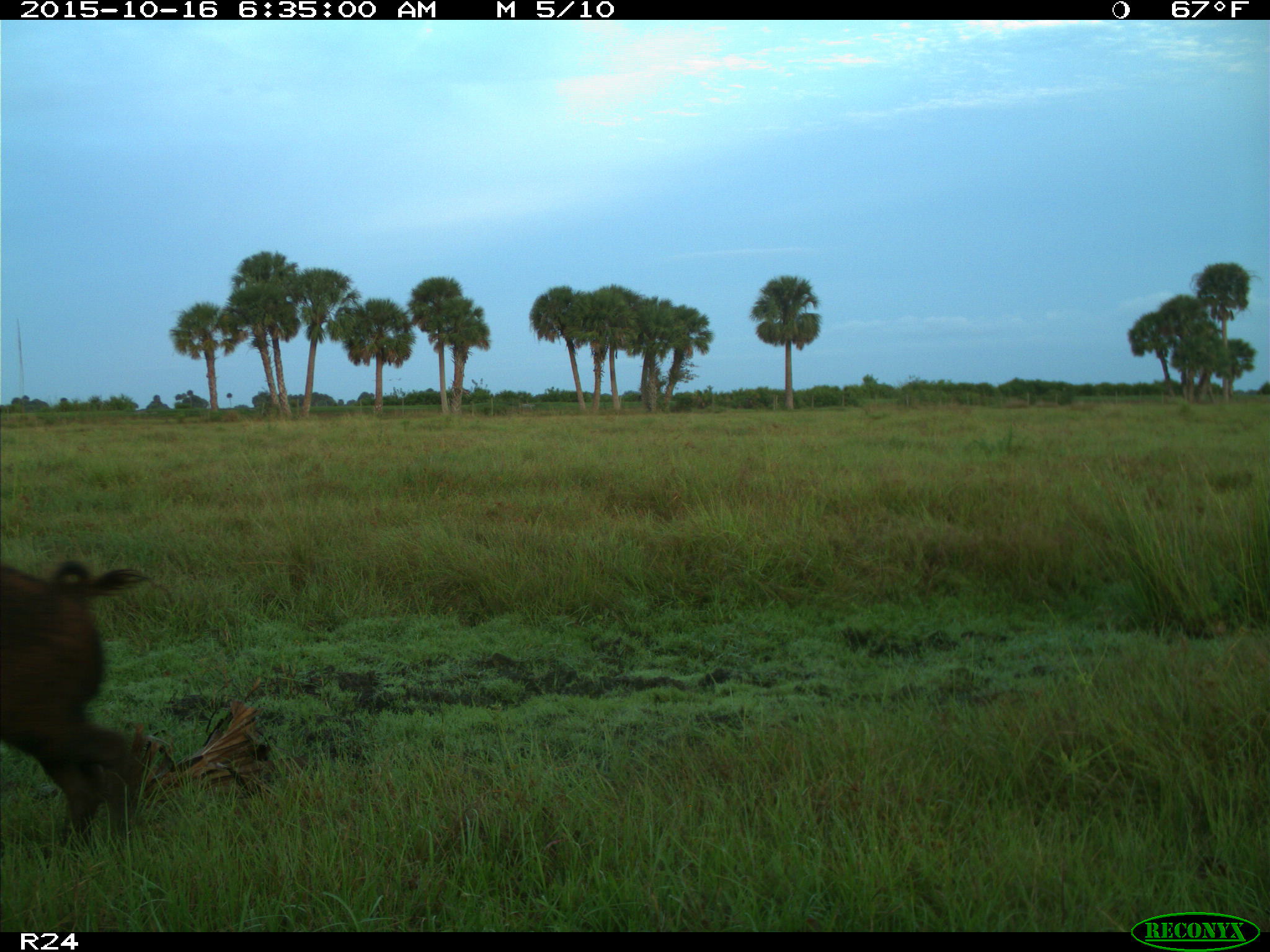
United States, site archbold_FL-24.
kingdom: Animalia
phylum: Chordata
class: Mammalia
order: Artiodactyla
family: Suidae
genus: Sus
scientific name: Sus scrofa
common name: wild boar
Sus scrofa (wild boar).